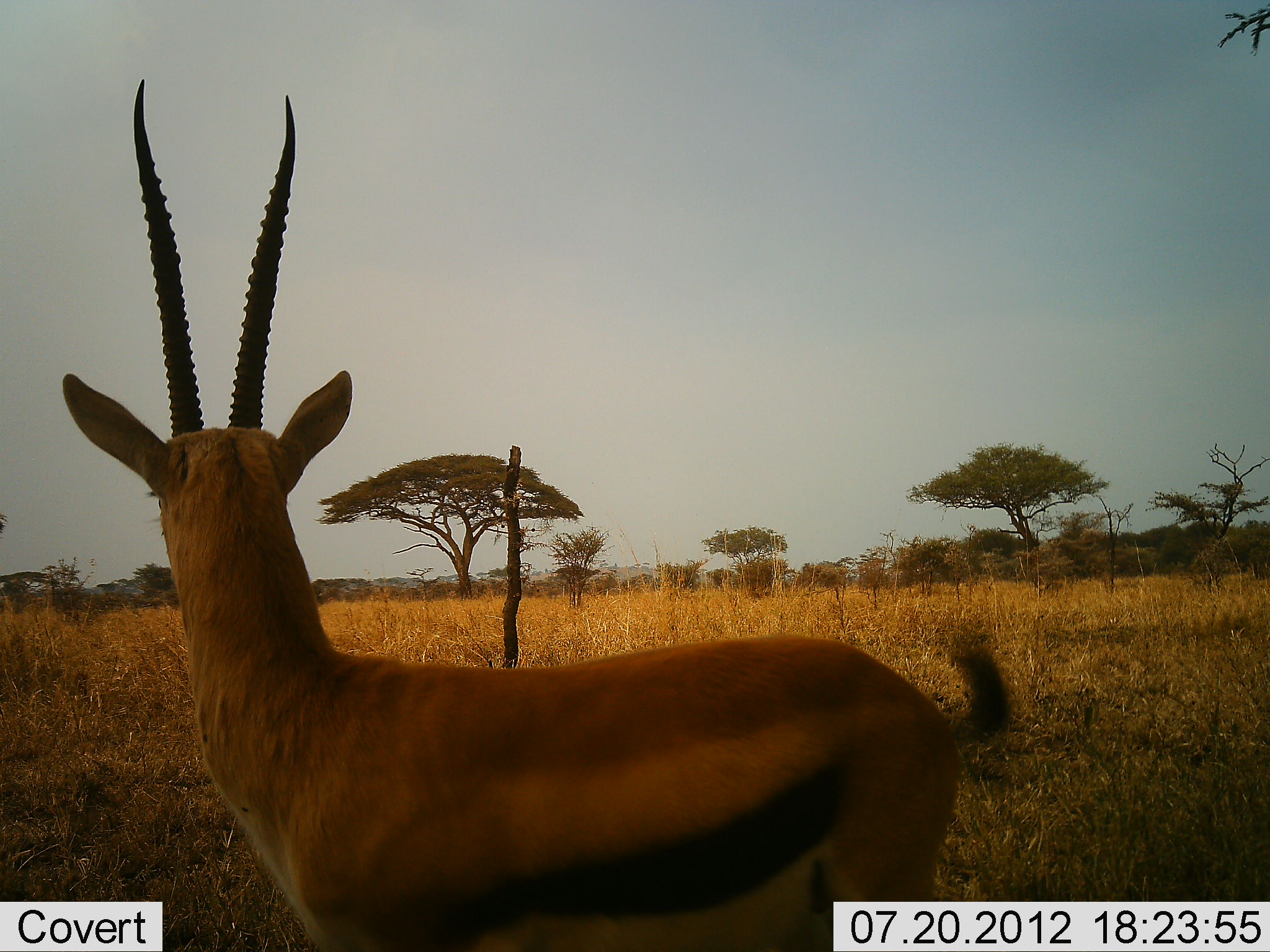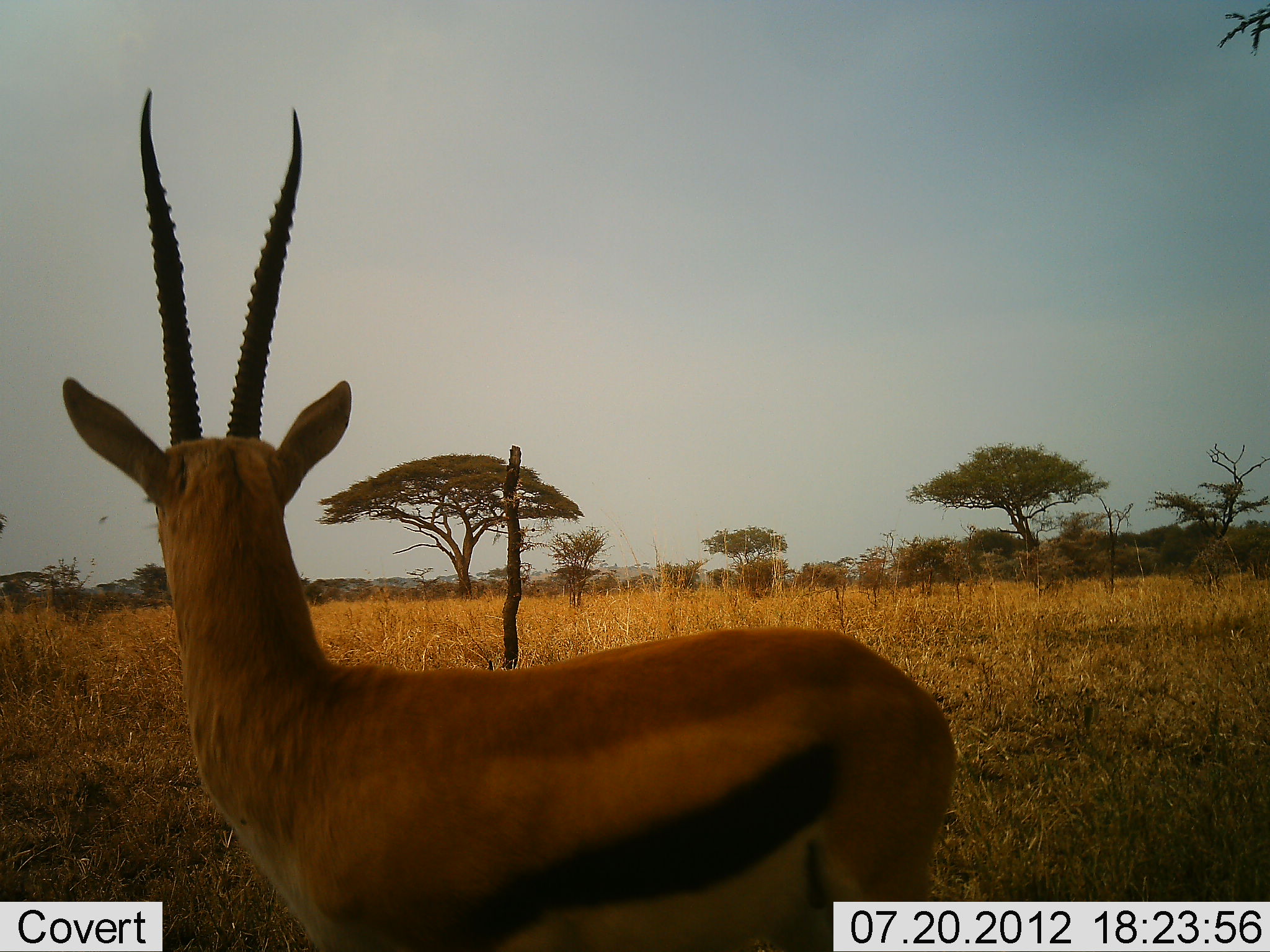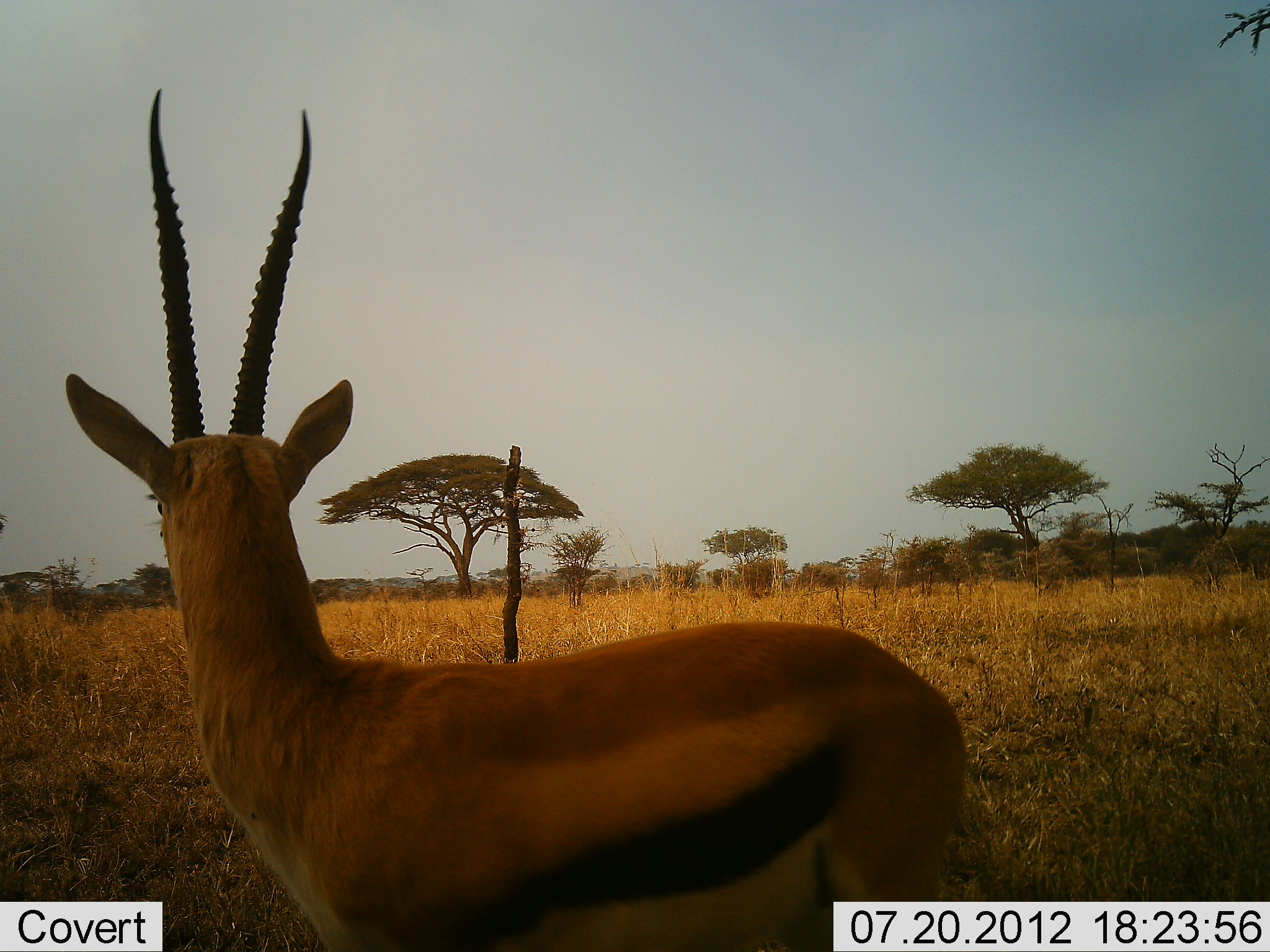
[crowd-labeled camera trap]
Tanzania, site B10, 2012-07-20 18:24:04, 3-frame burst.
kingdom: Animalia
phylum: Chordata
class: Mammalia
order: Artiodactyla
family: Bovidae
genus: Eudorcas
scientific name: Eudorcas thomsonii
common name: thomson's gazelle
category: gazellethomsons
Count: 1.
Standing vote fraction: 100%.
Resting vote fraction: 0%.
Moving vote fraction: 0%.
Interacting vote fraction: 0%.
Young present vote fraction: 0%.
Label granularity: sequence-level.